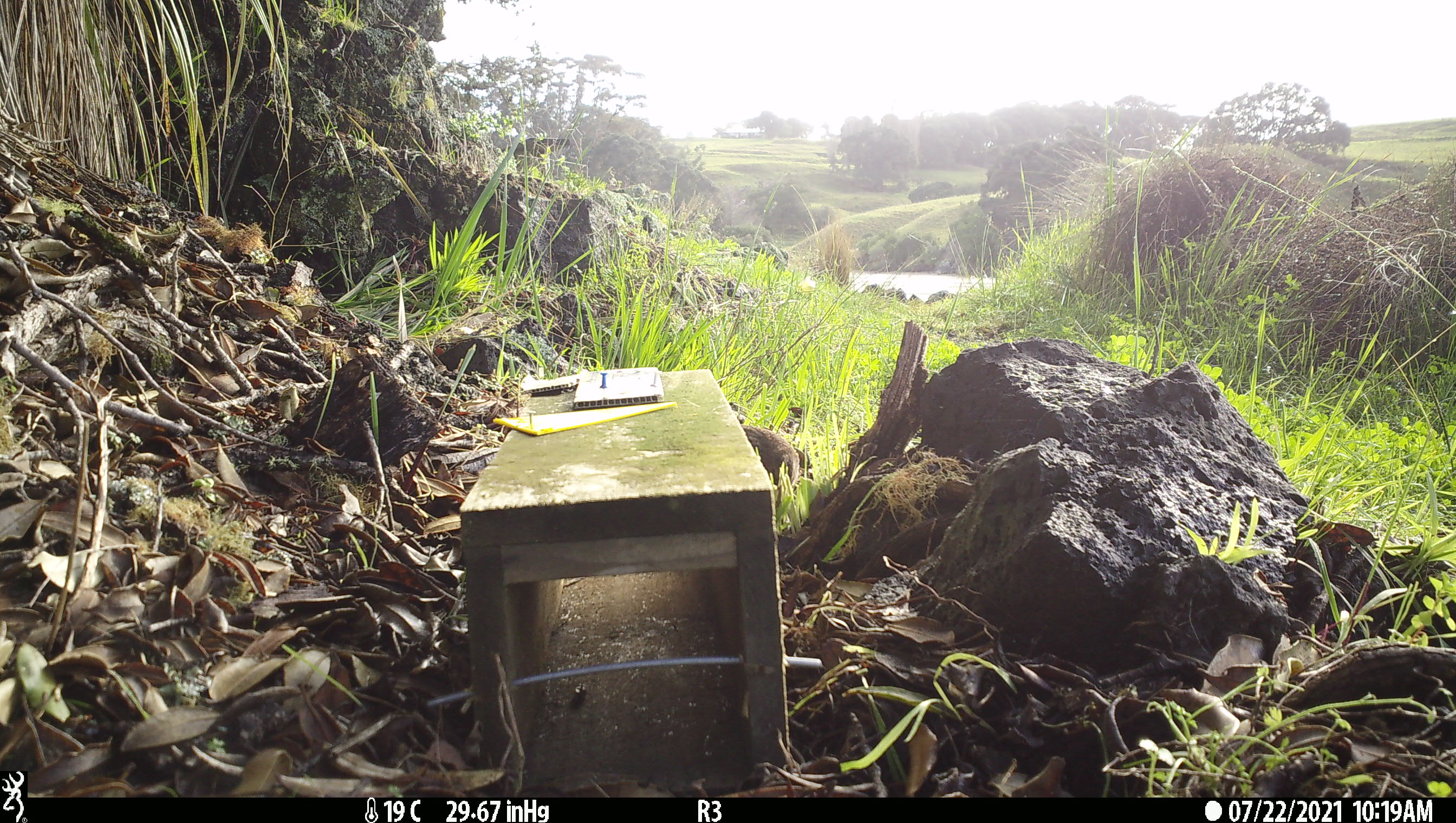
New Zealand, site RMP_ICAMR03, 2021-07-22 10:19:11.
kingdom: Animalia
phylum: Chordata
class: Aves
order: Galliformes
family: Phasianidae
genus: Synoicus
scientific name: Synoicus ypsilophorus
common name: brown quail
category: quail brown